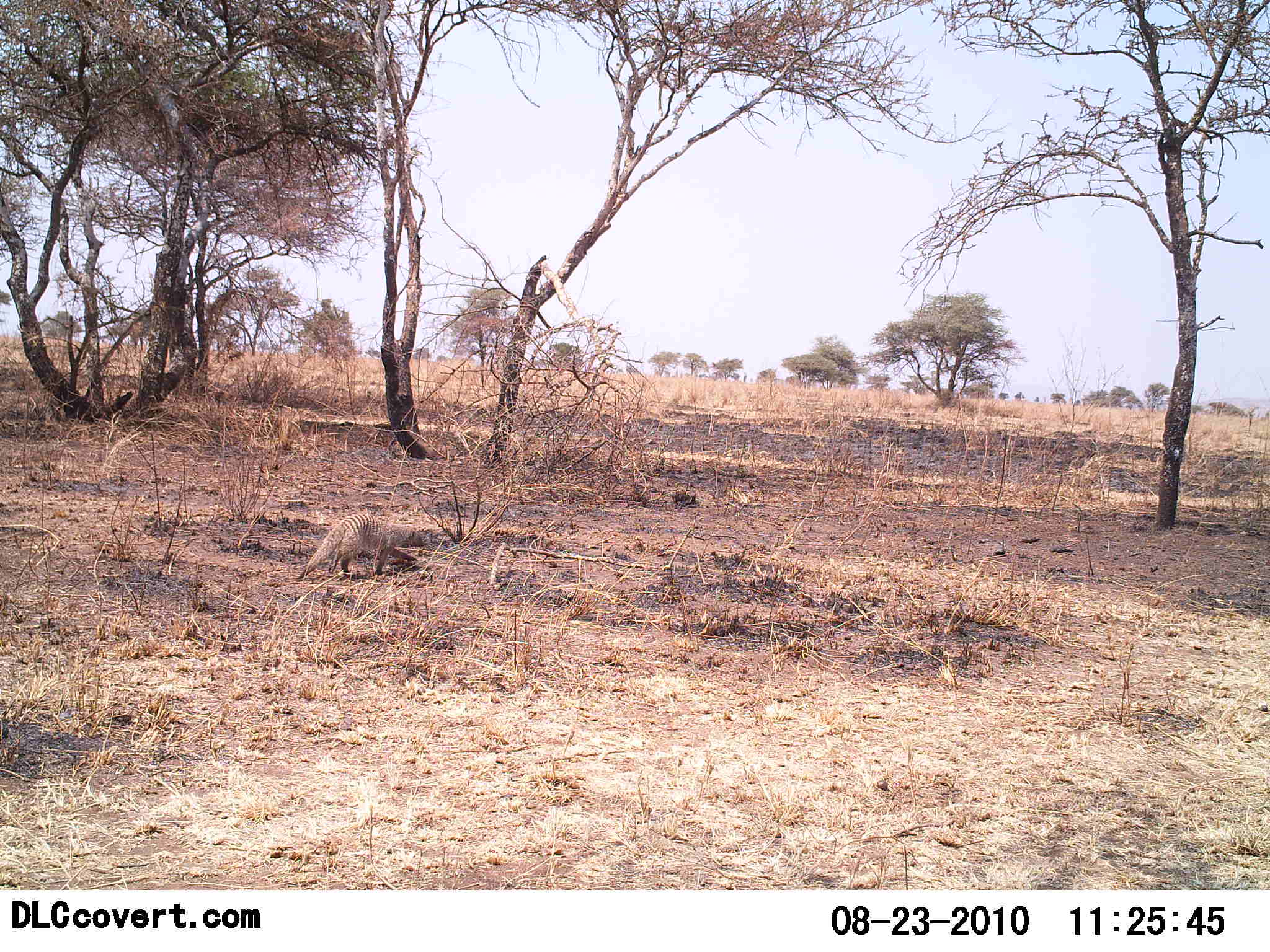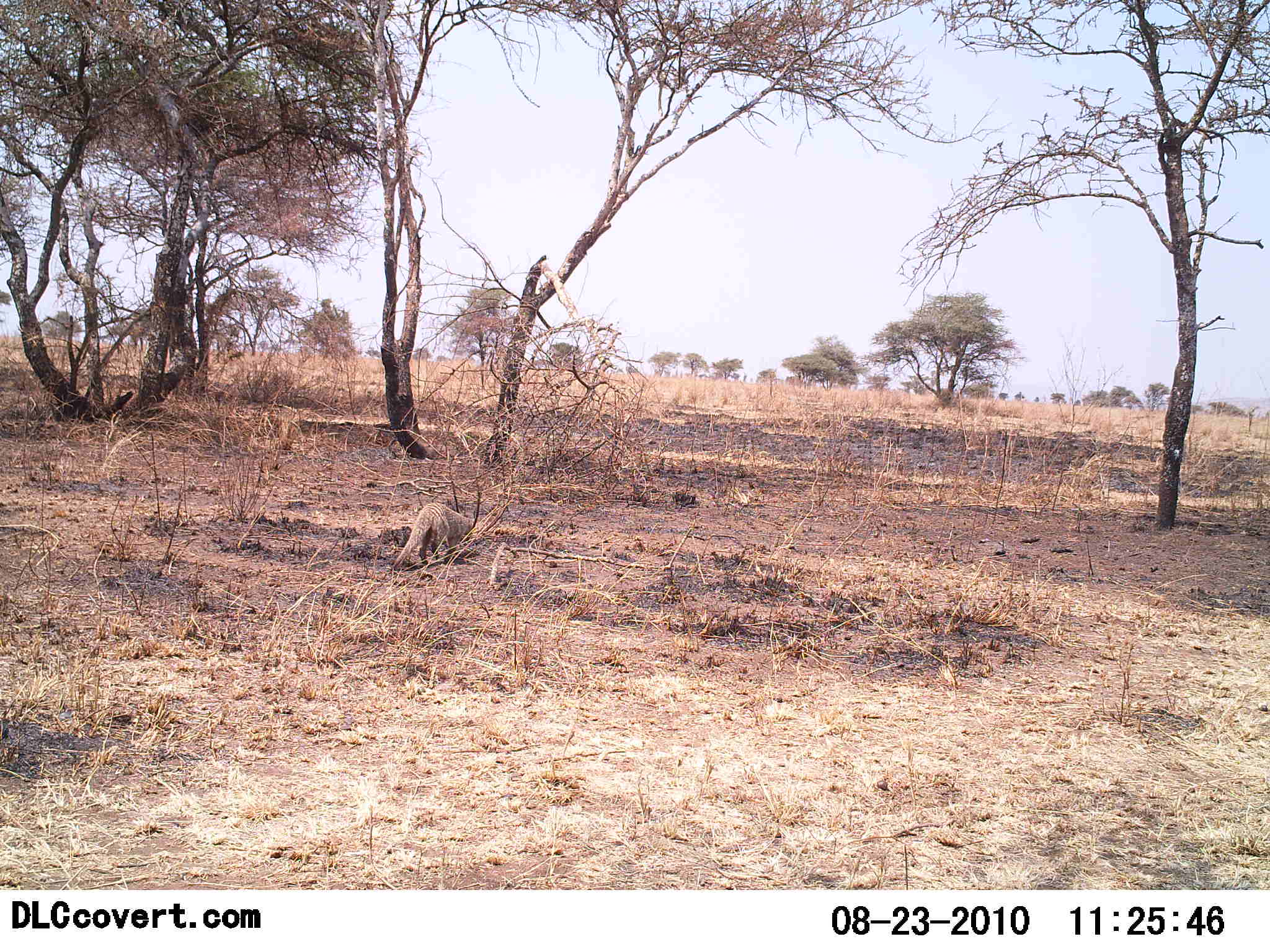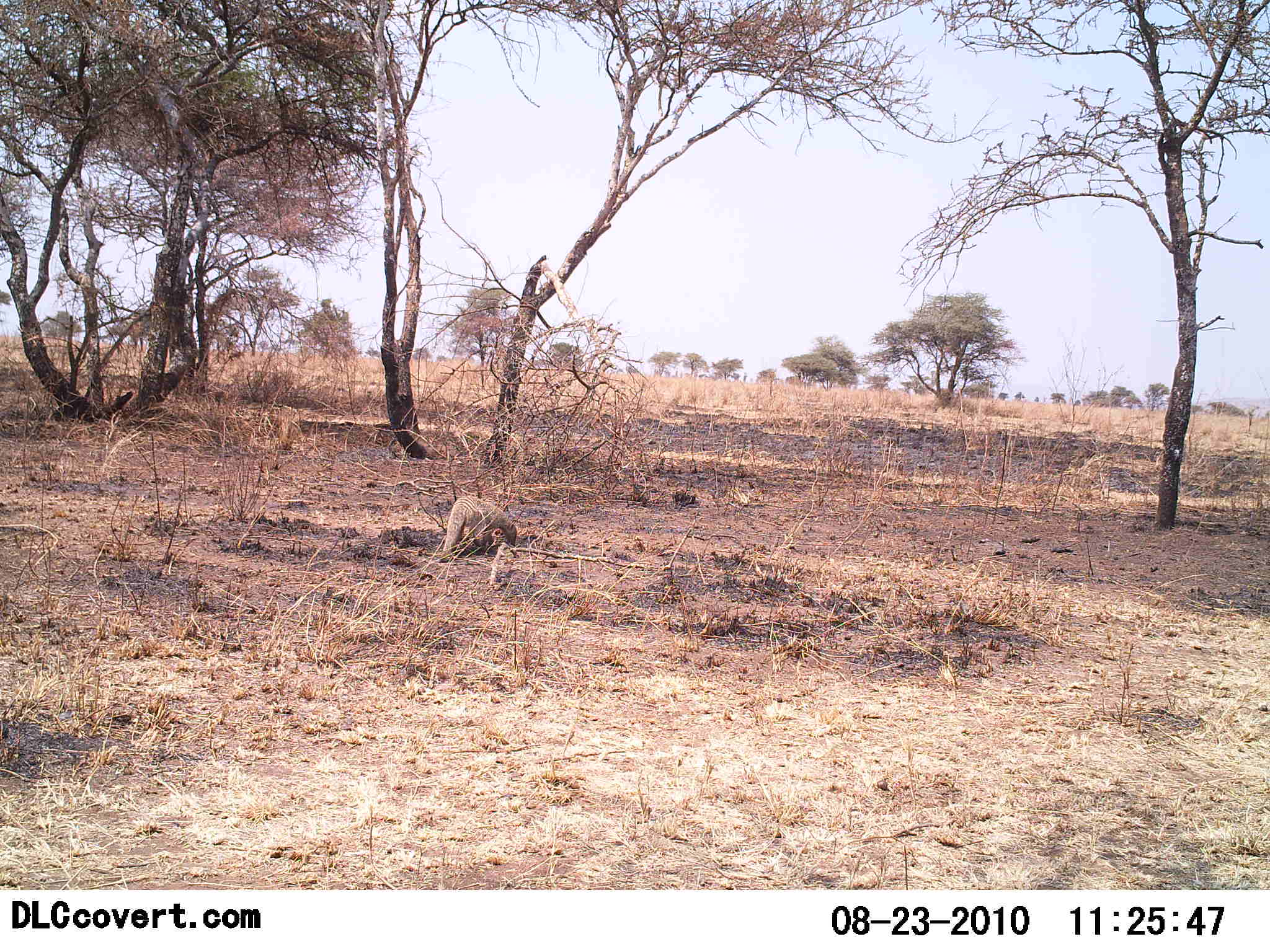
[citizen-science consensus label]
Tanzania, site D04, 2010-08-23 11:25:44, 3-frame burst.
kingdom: Animalia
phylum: Chordata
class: Mammalia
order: Carnivora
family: Herpestidae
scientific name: Herpestidae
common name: mongoose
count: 1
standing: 0%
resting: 7%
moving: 93%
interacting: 0%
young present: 0%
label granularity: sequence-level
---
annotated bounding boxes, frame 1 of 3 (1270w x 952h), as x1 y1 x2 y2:
animal: 296 513 427 583; 38 400 67 422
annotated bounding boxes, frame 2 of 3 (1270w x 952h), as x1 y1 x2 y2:
animal: 390 501 478 575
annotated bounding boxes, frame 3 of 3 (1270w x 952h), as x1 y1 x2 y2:
animal: 437 496 518 565